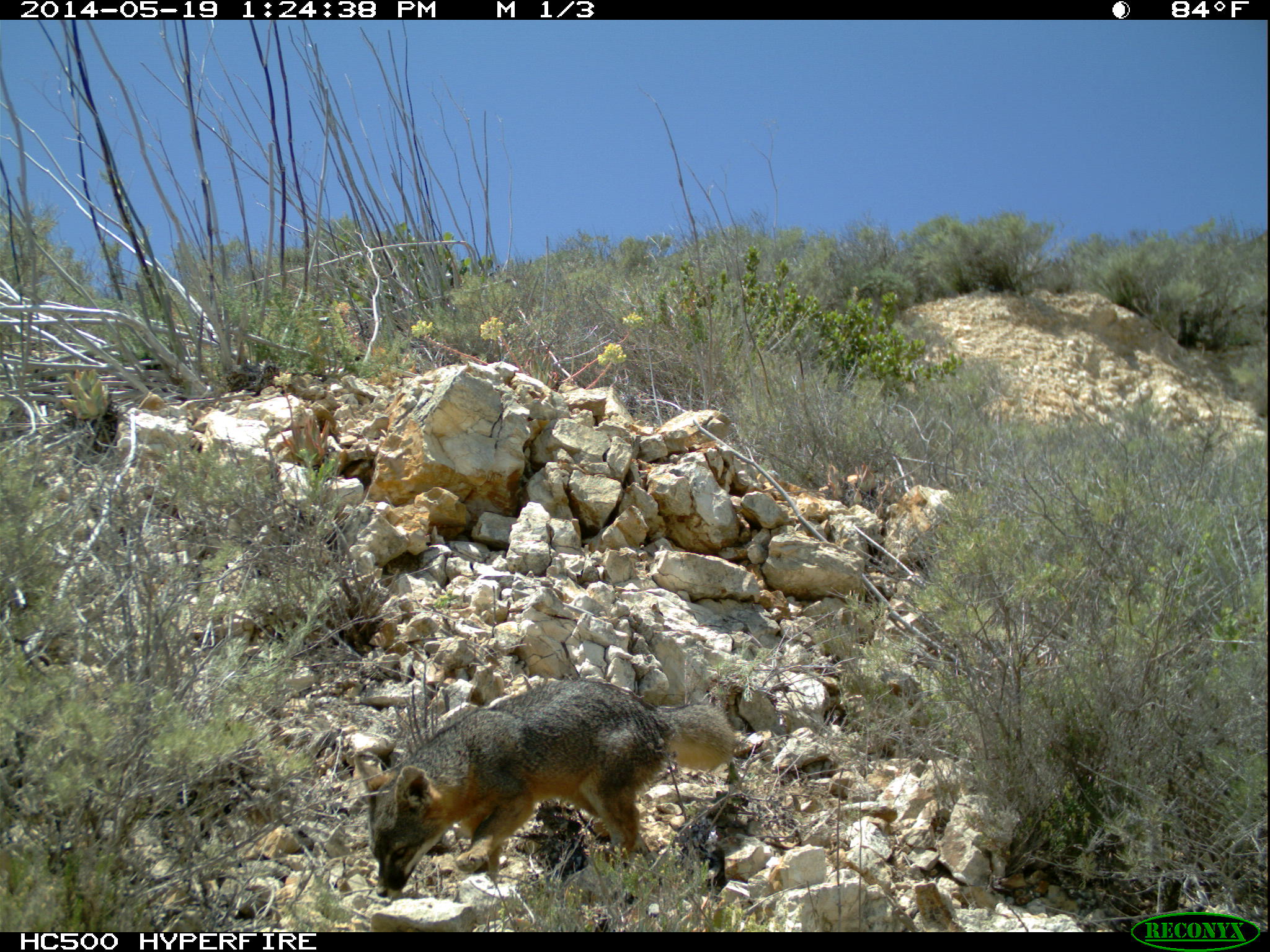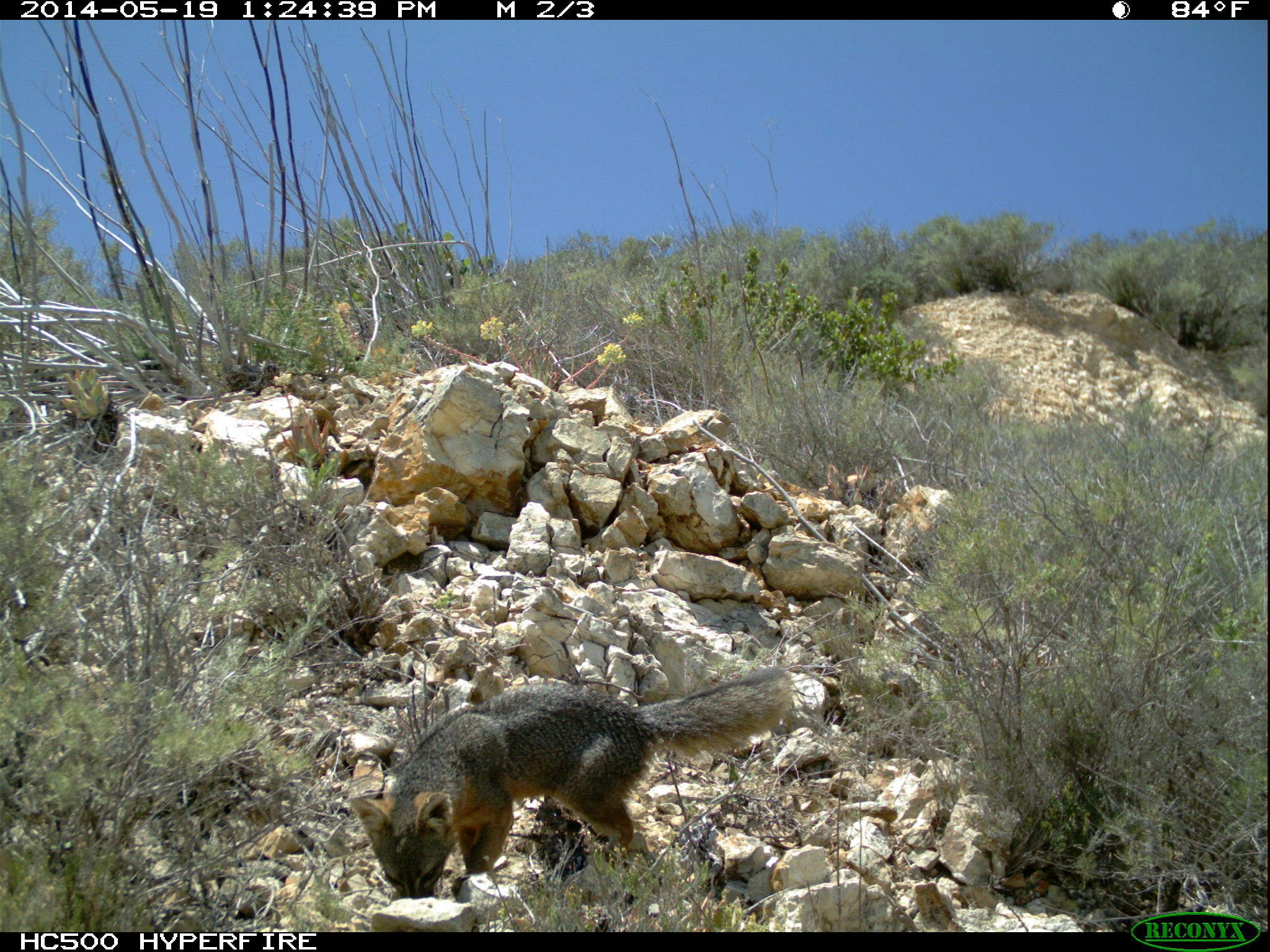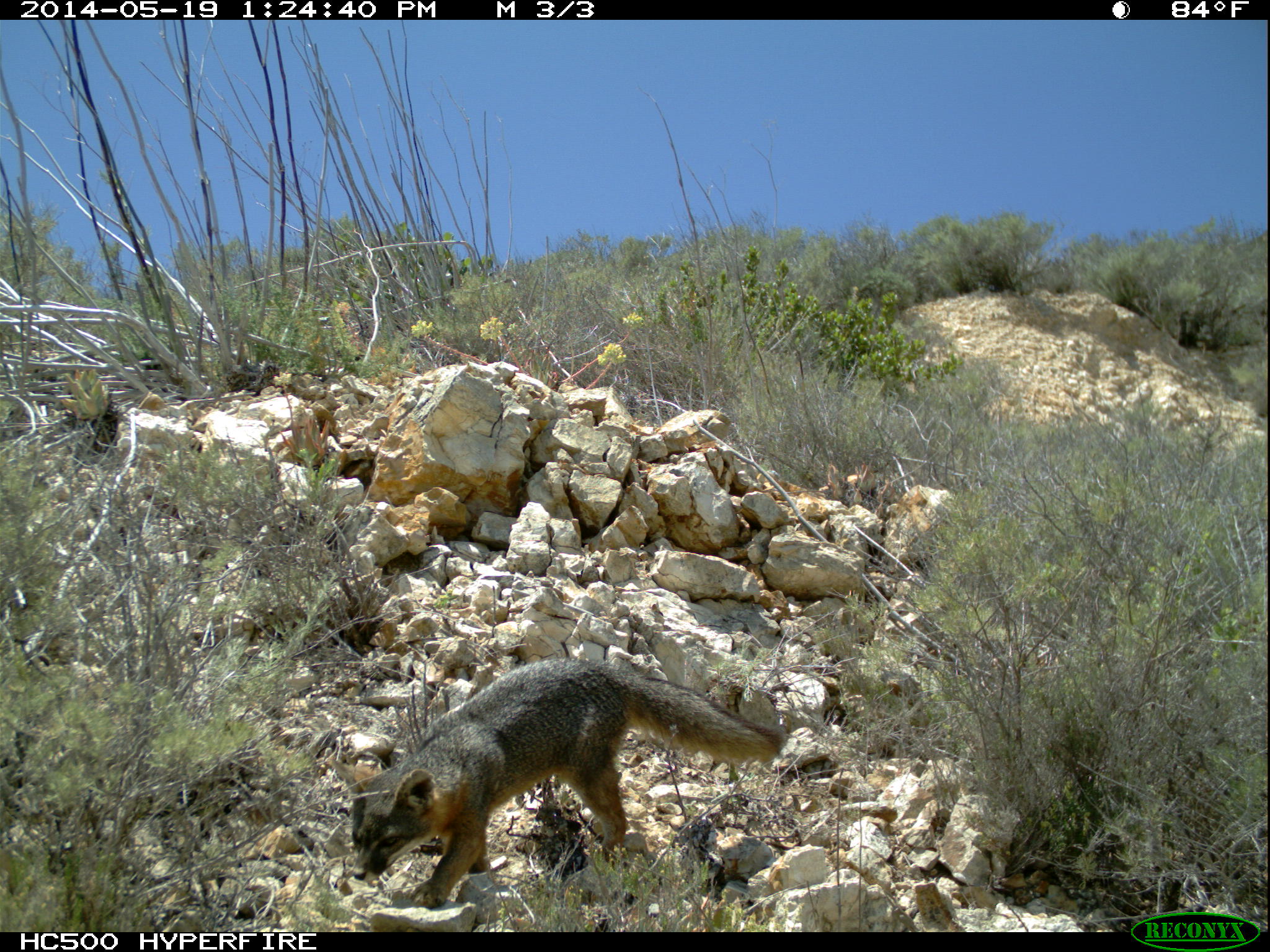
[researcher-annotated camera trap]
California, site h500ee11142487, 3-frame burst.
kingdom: Animalia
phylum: Chordata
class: Mammalia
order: Carnivora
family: Canidae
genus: Urocyon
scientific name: Urocyon littoralis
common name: island fox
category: fox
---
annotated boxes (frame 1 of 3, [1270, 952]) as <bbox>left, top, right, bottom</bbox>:
fox: <bbox>353, 677, 737, 898</bbox>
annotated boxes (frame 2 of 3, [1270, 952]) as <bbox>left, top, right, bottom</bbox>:
fox: <bbox>350, 665, 794, 900</bbox>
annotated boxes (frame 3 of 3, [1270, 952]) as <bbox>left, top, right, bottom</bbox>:
fox: <bbox>331, 658, 784, 909</bbox>